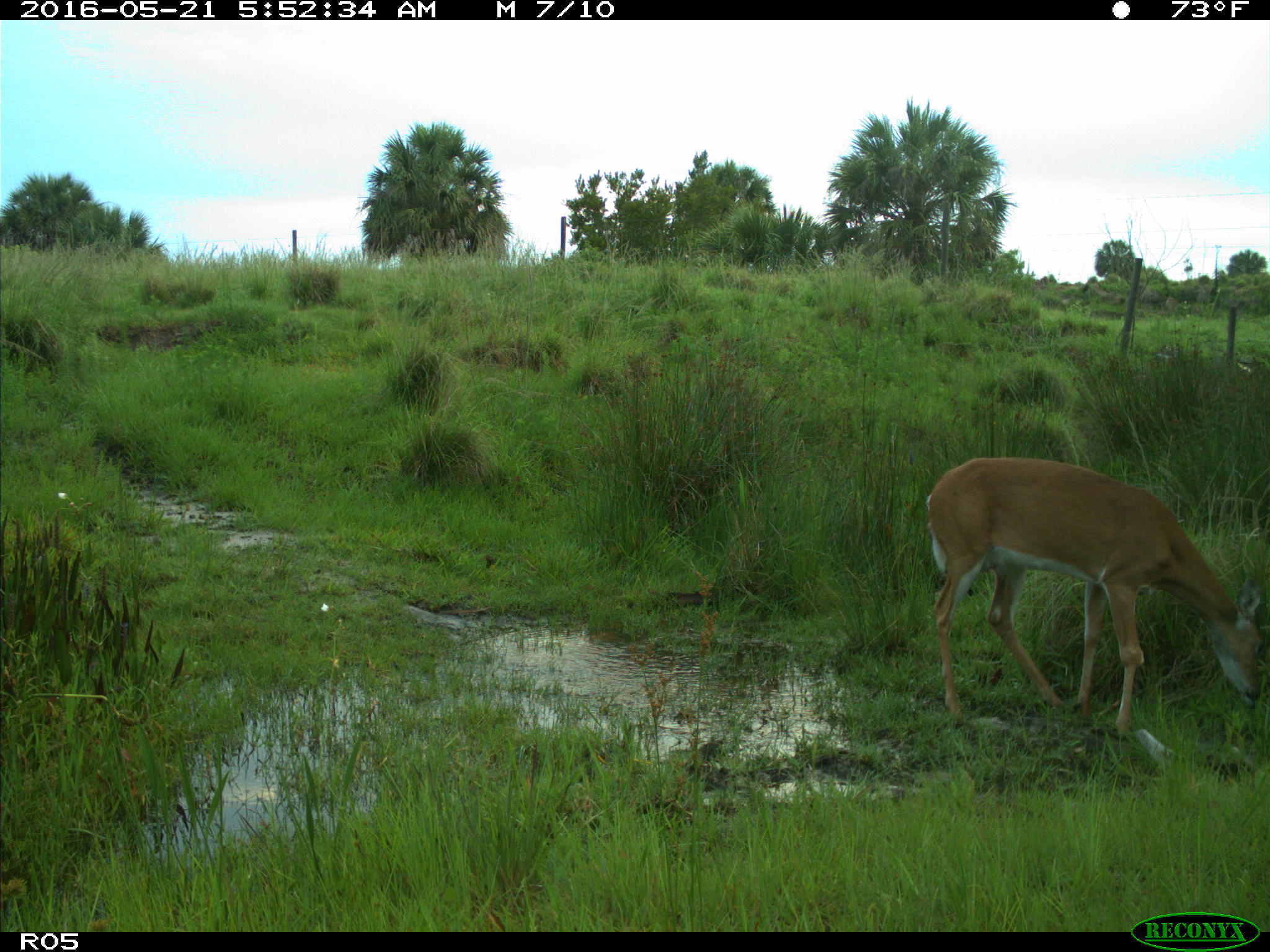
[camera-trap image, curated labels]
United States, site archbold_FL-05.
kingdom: Animalia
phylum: Chordata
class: Mammalia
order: Artiodactyla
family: Cervidae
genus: Odocoileus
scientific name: Odocoileus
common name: deer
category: unidentified deer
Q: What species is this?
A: Unidentified deer (deer) (Odocoileus).